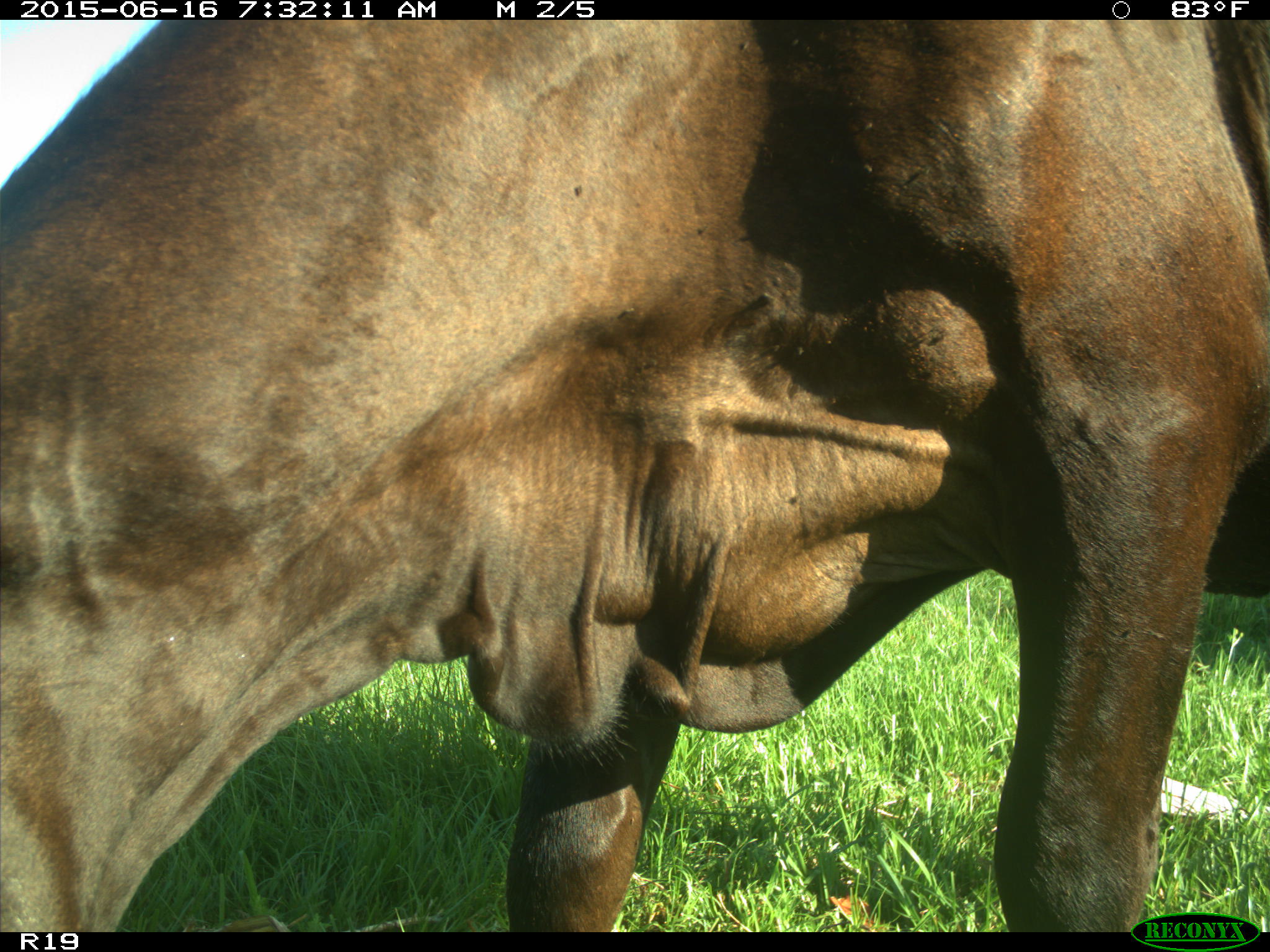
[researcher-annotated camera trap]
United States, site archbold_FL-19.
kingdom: Animalia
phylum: Chordata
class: Mammalia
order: Artiodactyla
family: Bovidae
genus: Bos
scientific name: Bos taurus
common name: domestic cow